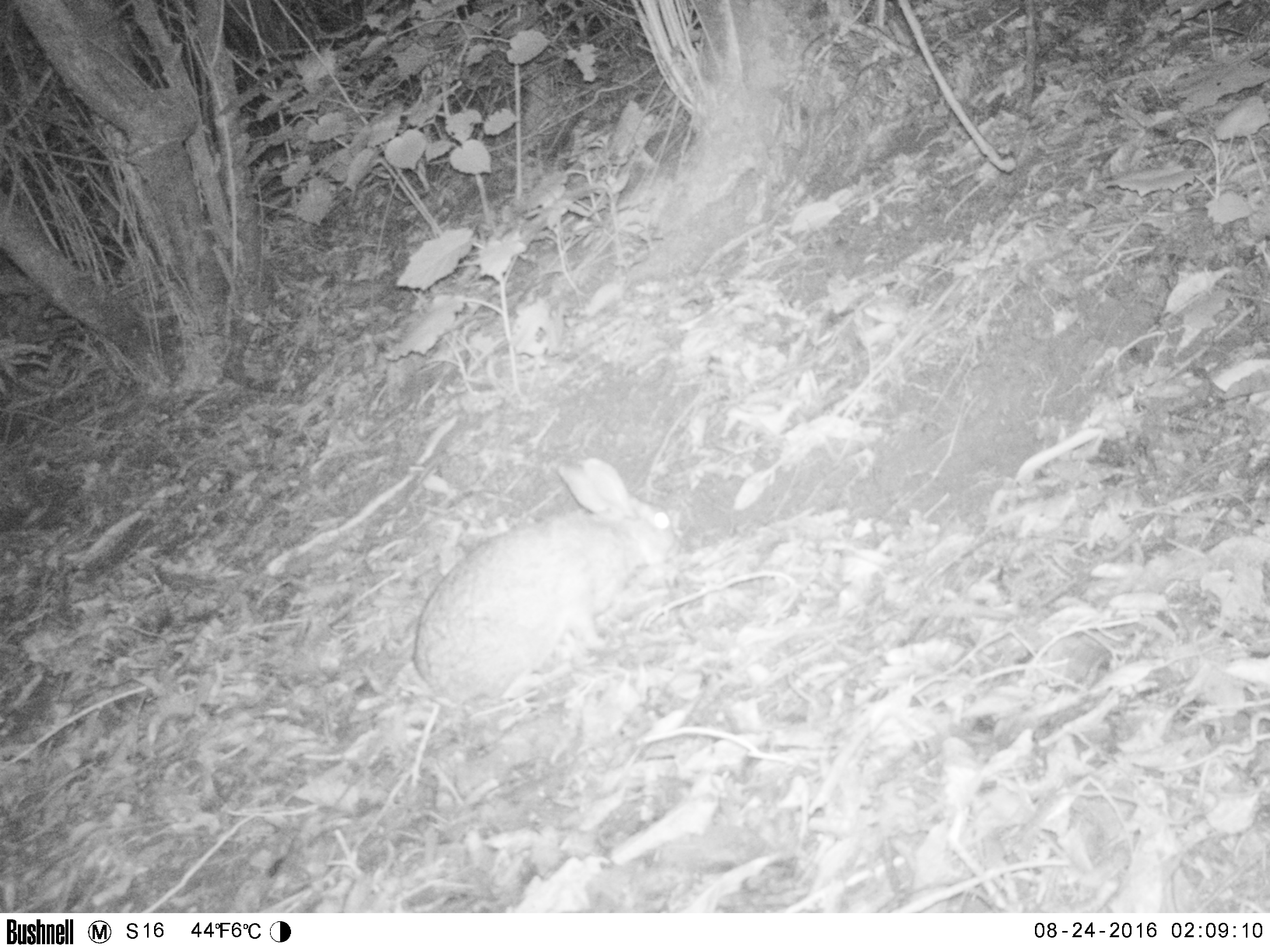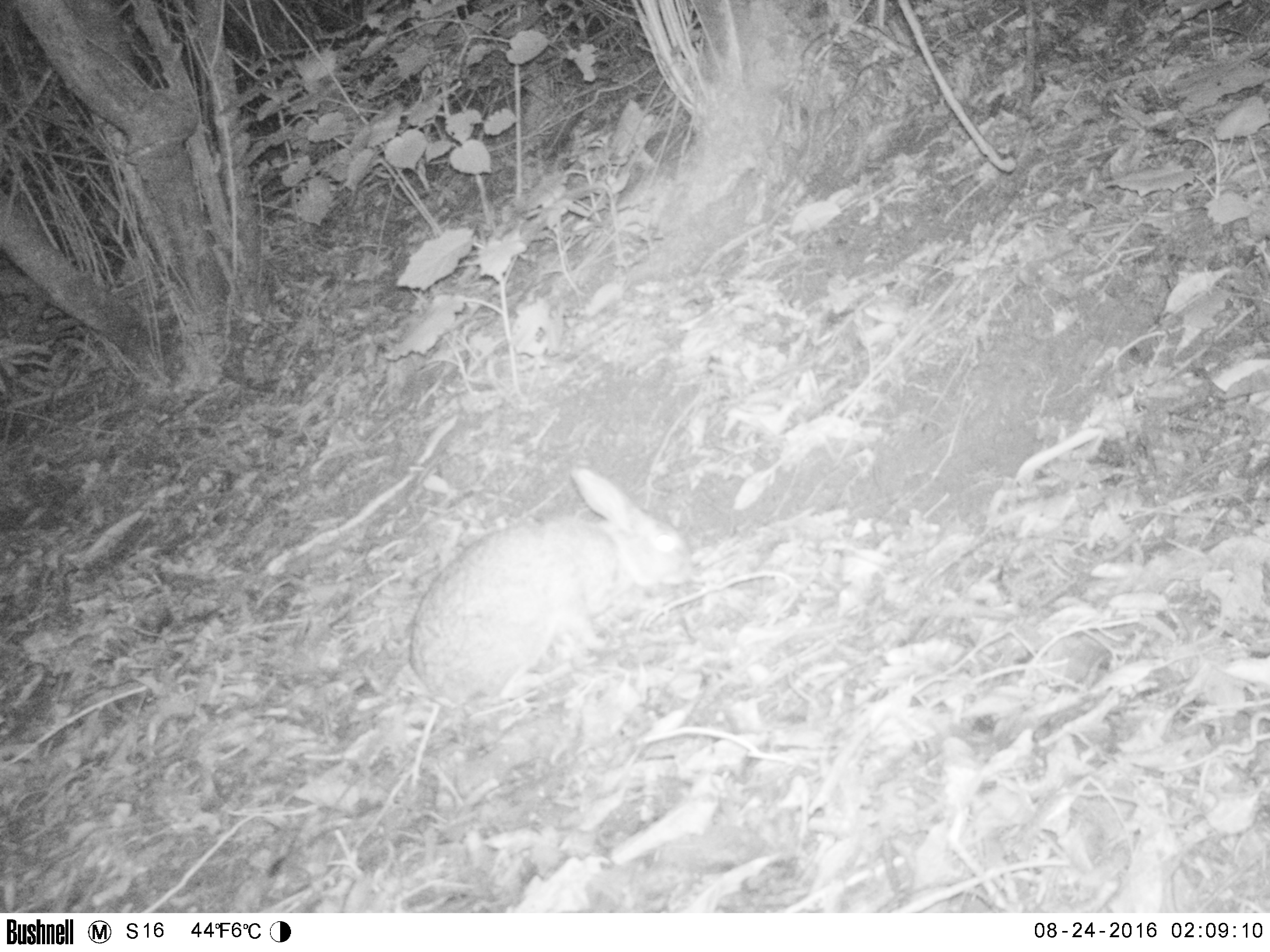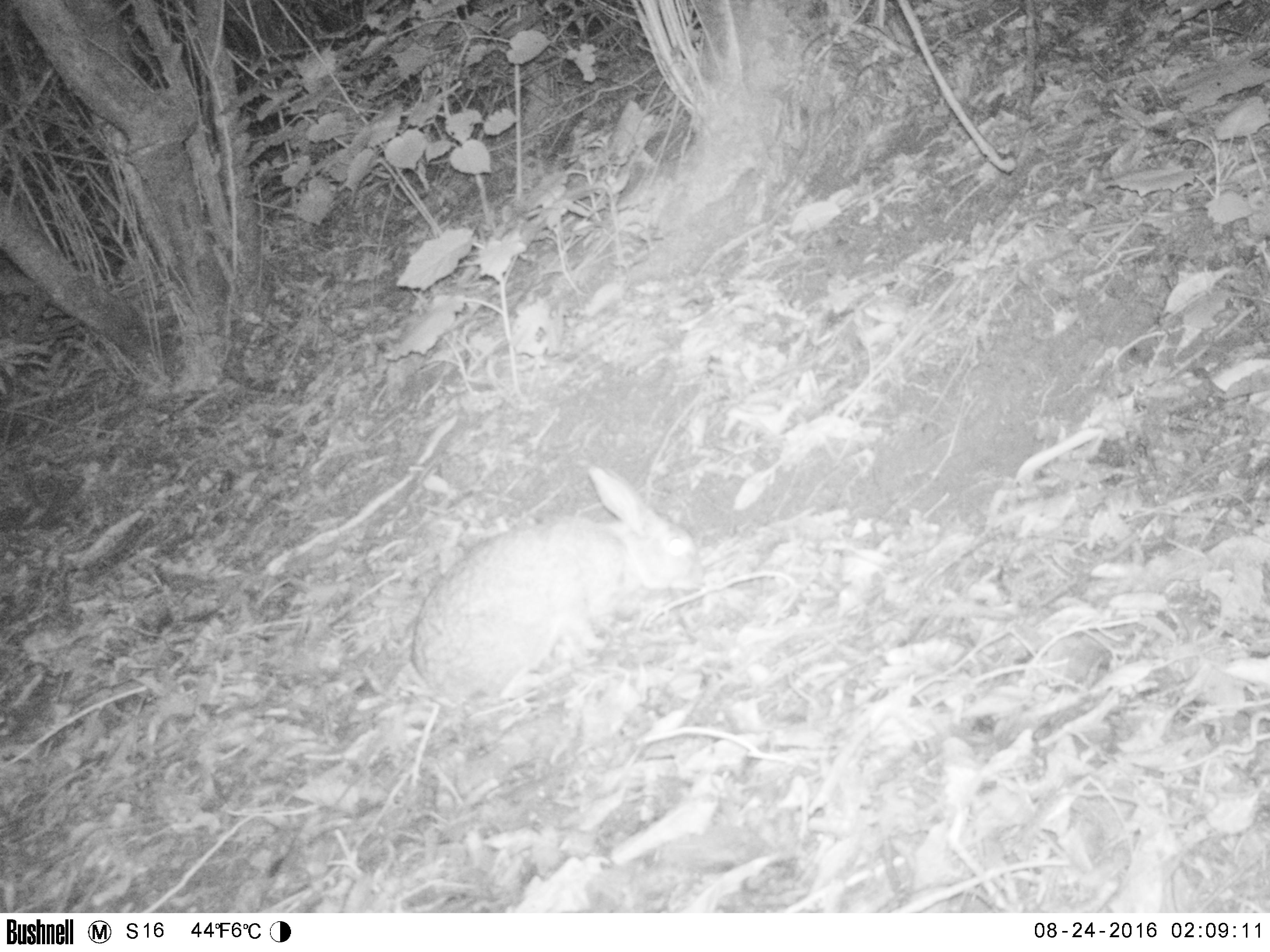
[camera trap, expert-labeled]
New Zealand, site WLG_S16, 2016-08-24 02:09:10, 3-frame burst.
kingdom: Animalia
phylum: Chordata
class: Mammalia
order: Lagomorpha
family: Leporidae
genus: Oryctolagus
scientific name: Oryctolagus cuniculus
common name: european rabbit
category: rabbit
Rabbit (european rabbit) (Oryctolagus cuniculus).